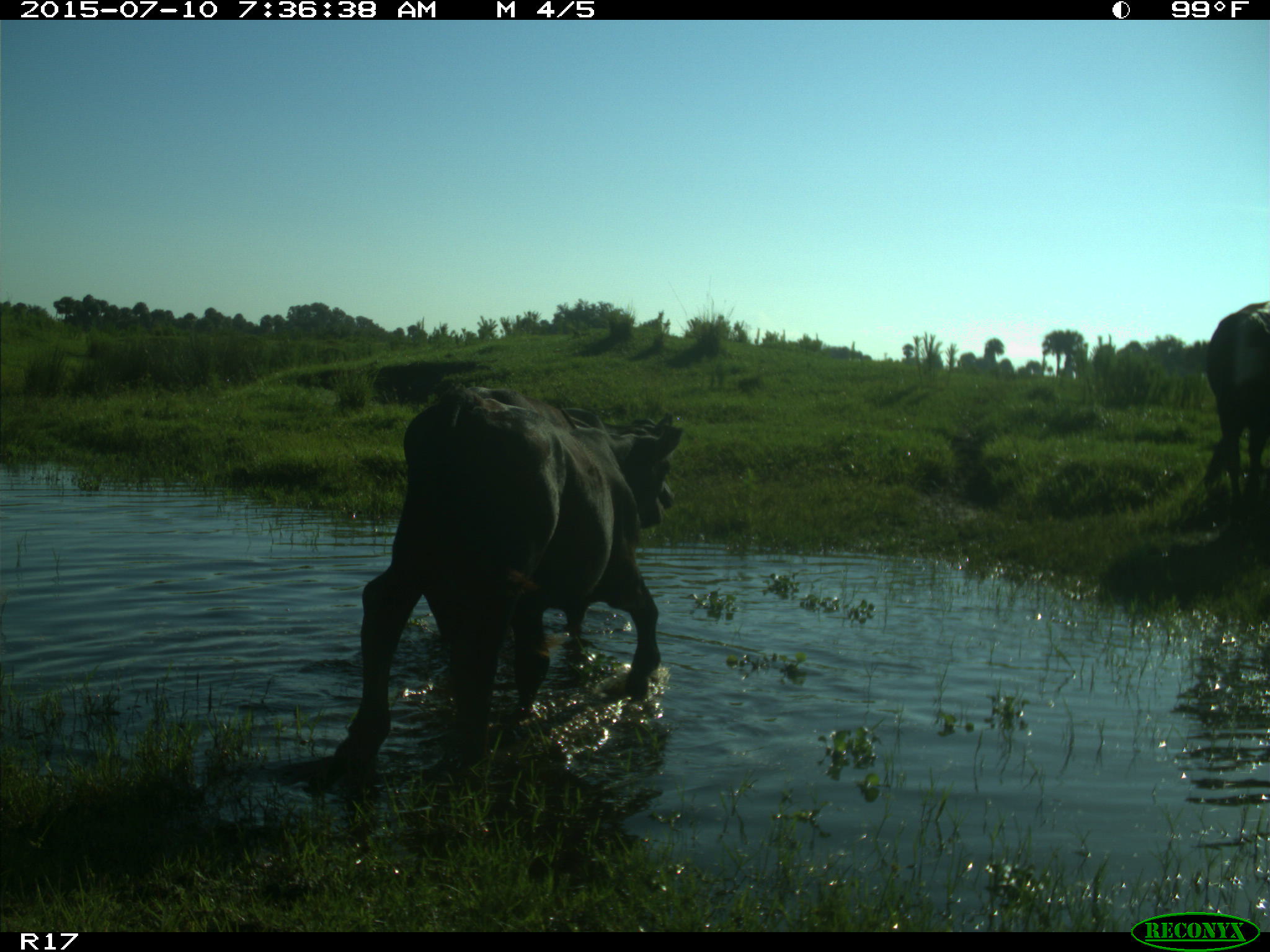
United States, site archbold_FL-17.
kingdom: Animalia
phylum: Chordata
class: Mammalia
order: Artiodactyla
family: Bovidae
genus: Bos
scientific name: Bos taurus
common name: domestic cow